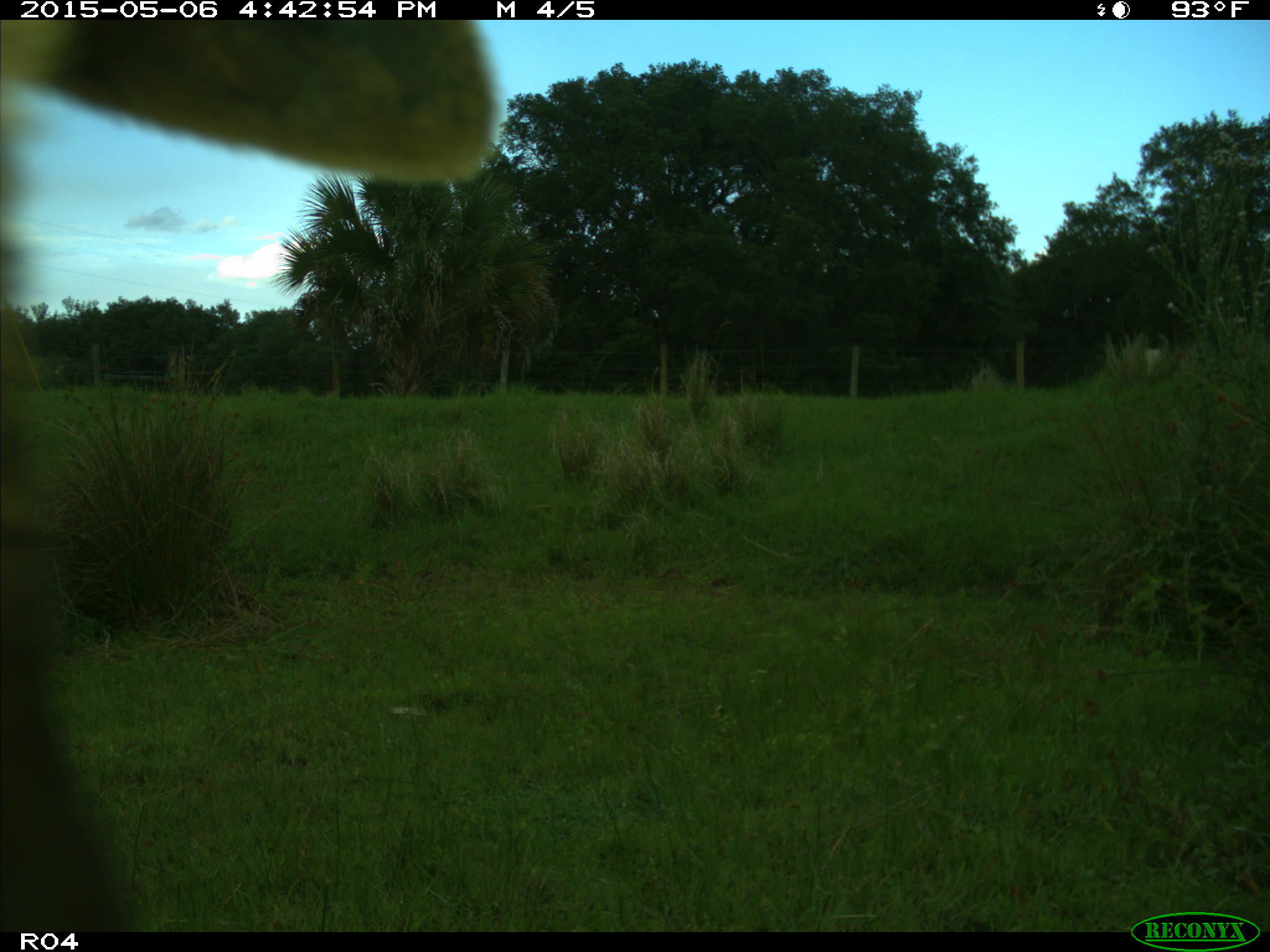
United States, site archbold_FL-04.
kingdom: Animalia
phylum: Chordata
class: Mammalia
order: Artiodactyla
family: Bovidae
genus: Bos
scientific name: Bos taurus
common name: domestic cow